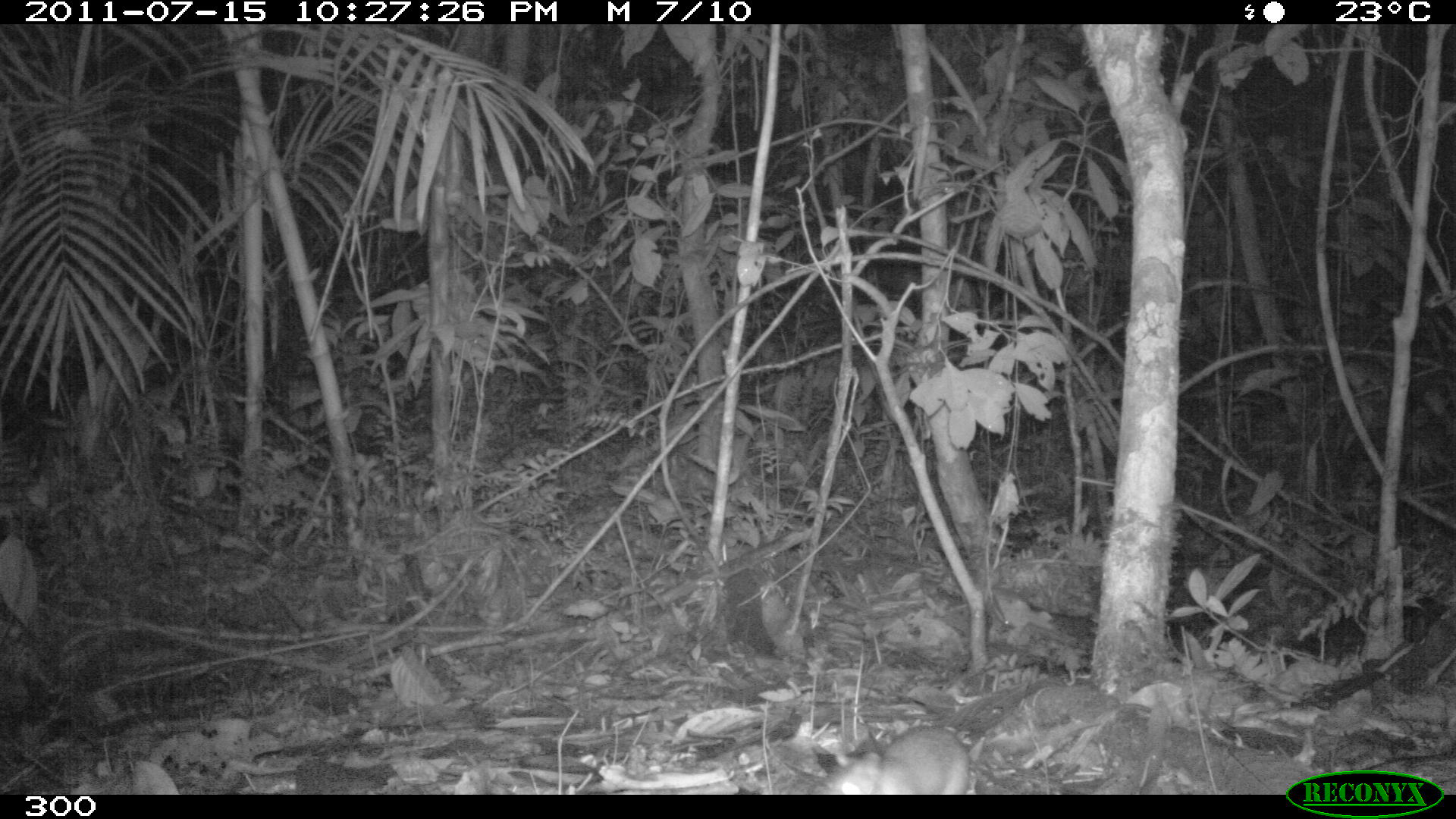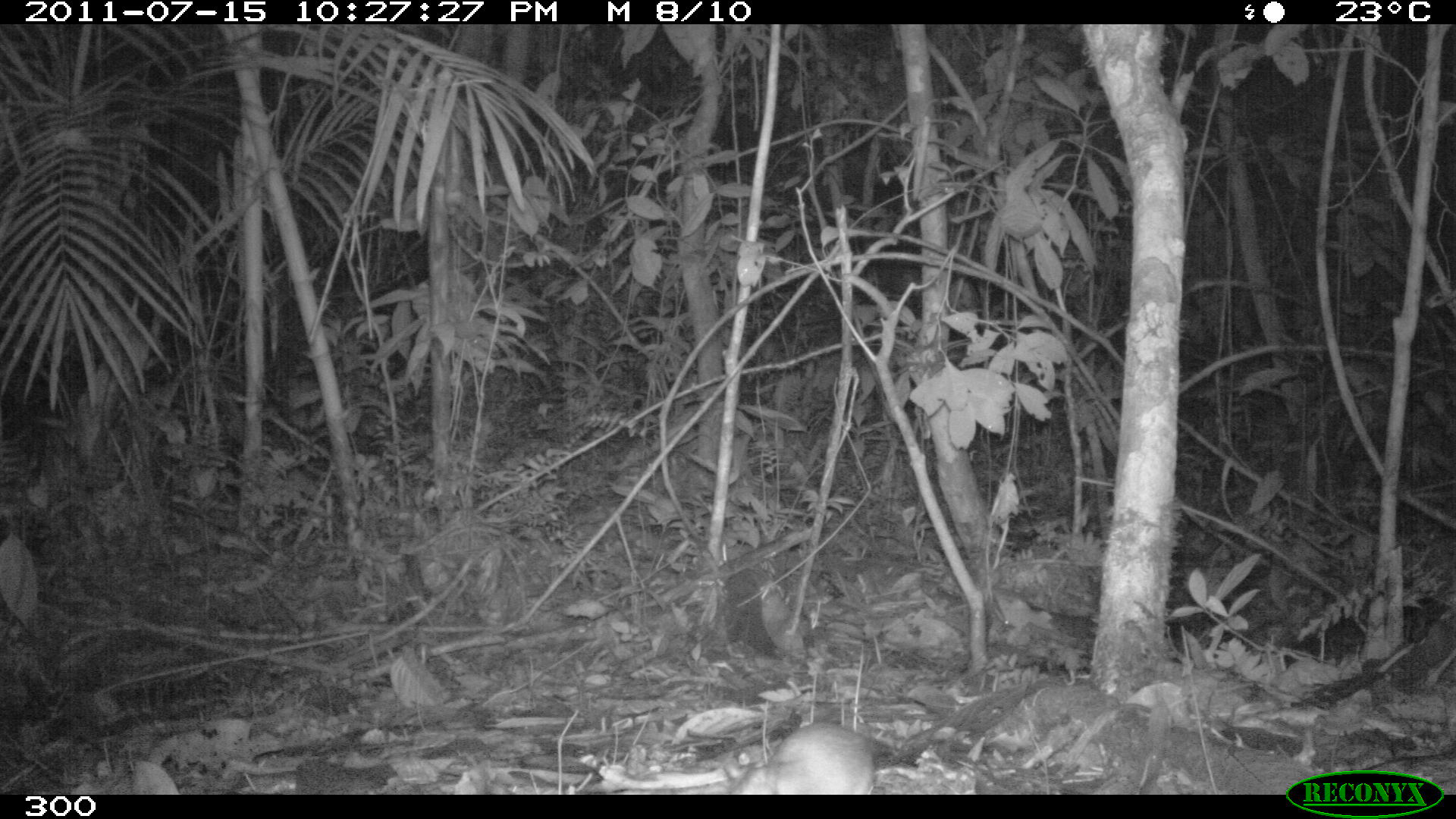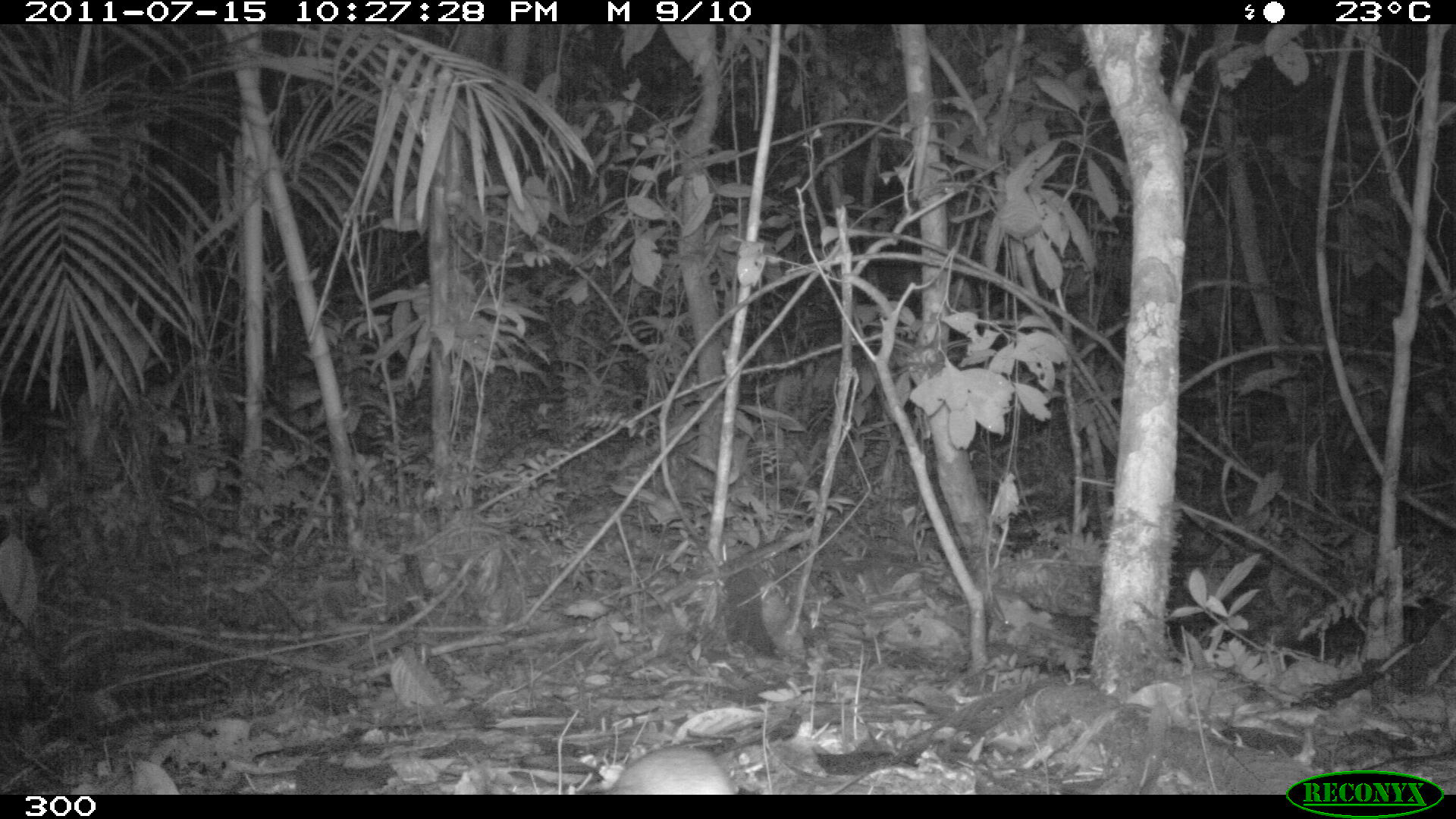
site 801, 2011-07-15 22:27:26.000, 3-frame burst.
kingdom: Animalia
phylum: Chordata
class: Mammalia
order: Rodentia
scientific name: Rodentia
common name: rodents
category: unknown rodent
Unknown rodent (rodents) (Rodentia).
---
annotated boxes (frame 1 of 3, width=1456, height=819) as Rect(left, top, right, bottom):
unknown rodent: Rect(819, 717, 1102, 793)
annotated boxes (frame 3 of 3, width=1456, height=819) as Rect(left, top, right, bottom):
unknown rodent: Rect(601, 742, 871, 794)